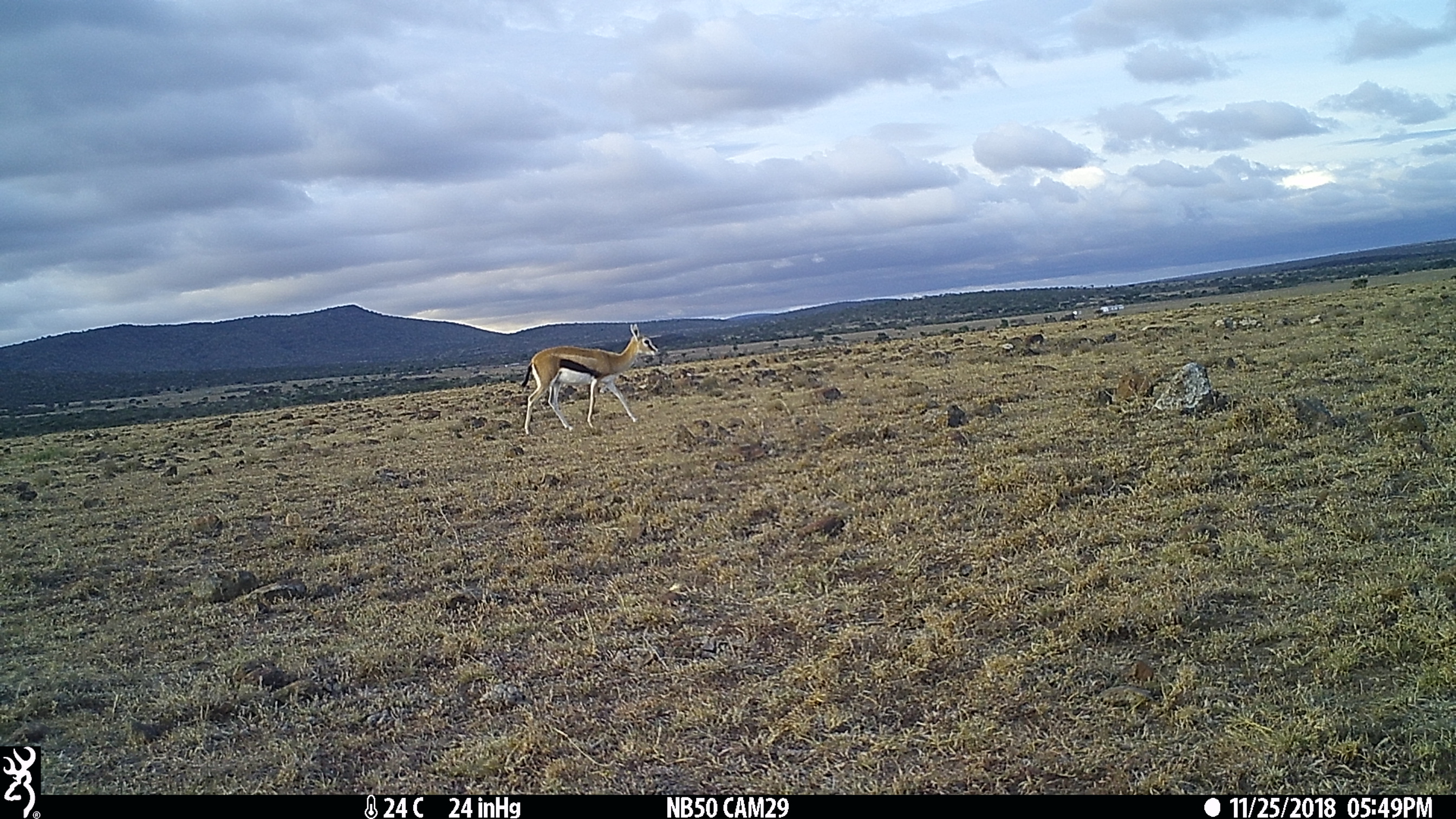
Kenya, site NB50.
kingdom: Animalia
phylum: Chordata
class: Mammalia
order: Artiodactyla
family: Bovidae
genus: Eudorcas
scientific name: Eudorcas thomsonii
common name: thomon's gazelle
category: gazelle thomsons